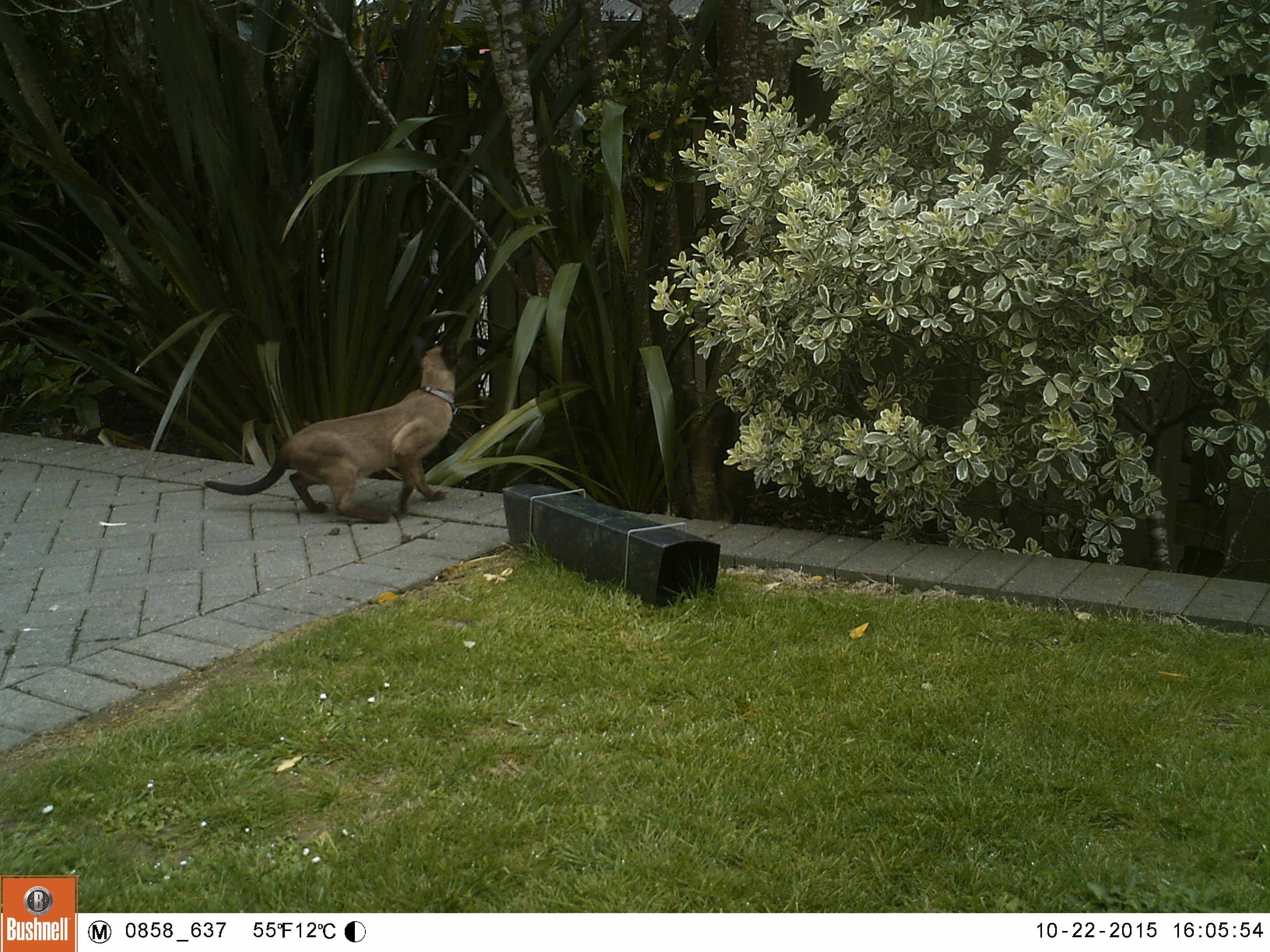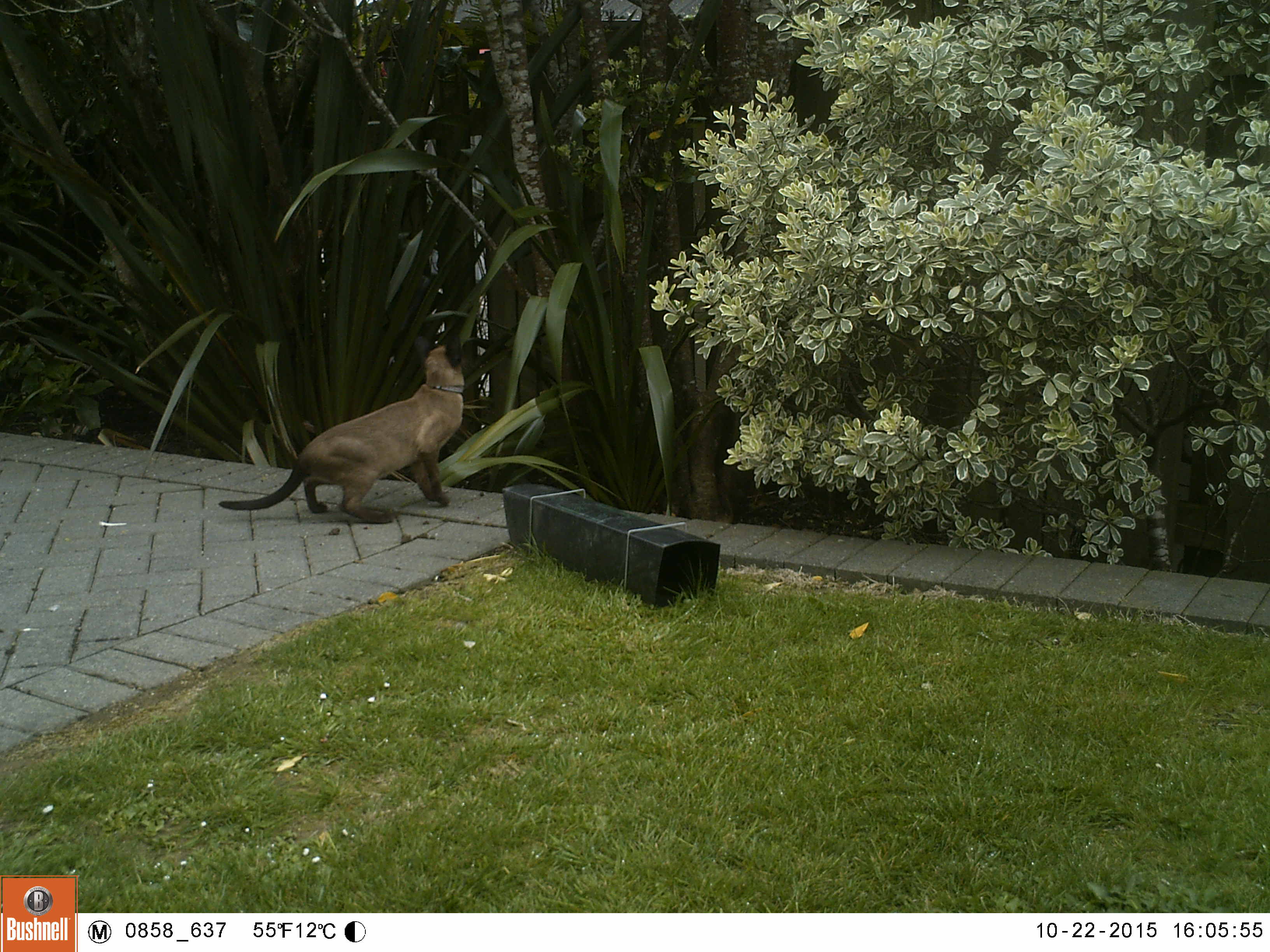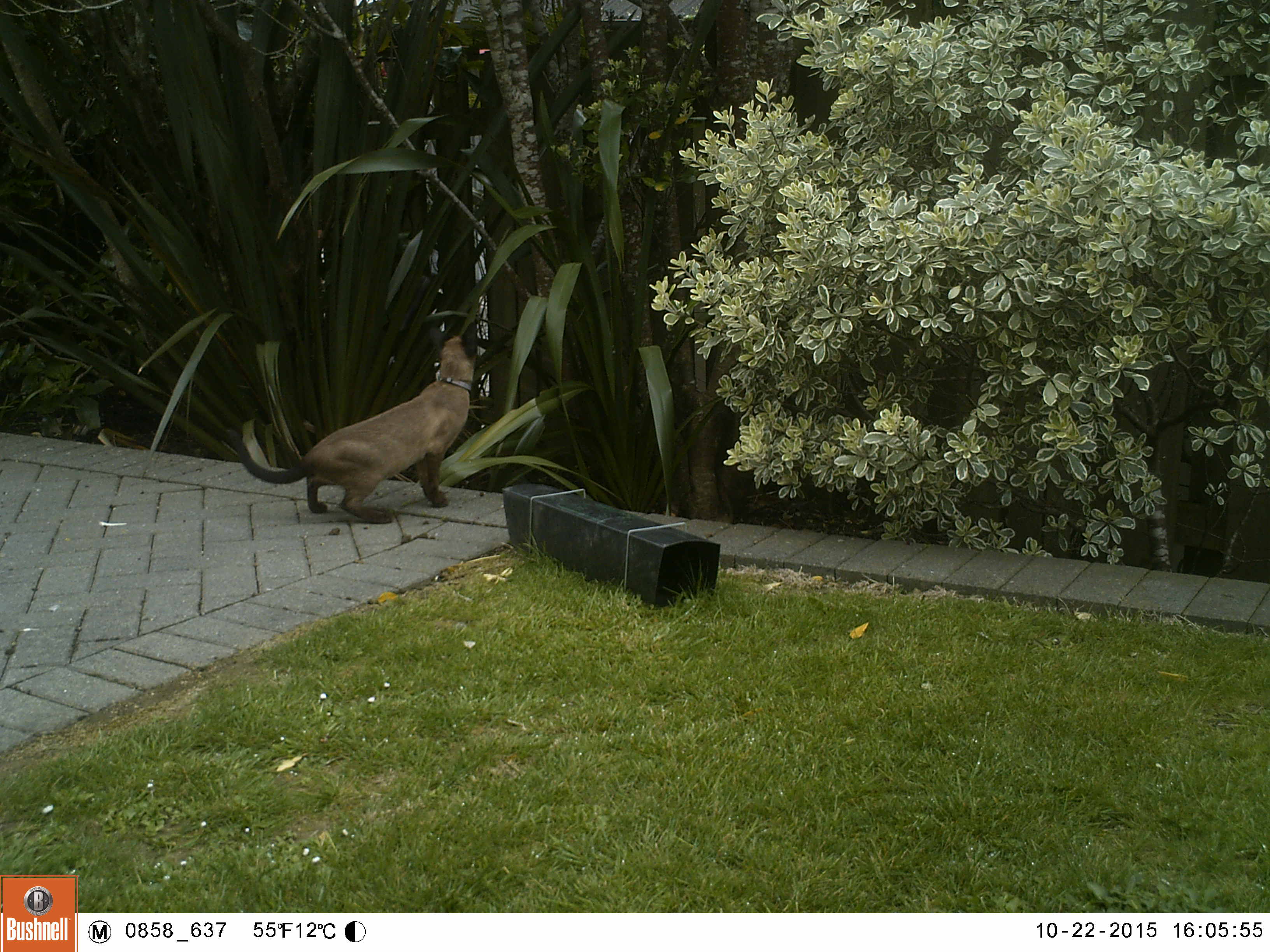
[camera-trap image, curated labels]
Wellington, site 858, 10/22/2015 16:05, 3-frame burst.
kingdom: Animalia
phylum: Chordata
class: Mammalia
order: Carnivora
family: Felidae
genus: Felis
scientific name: Felis catus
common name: cat